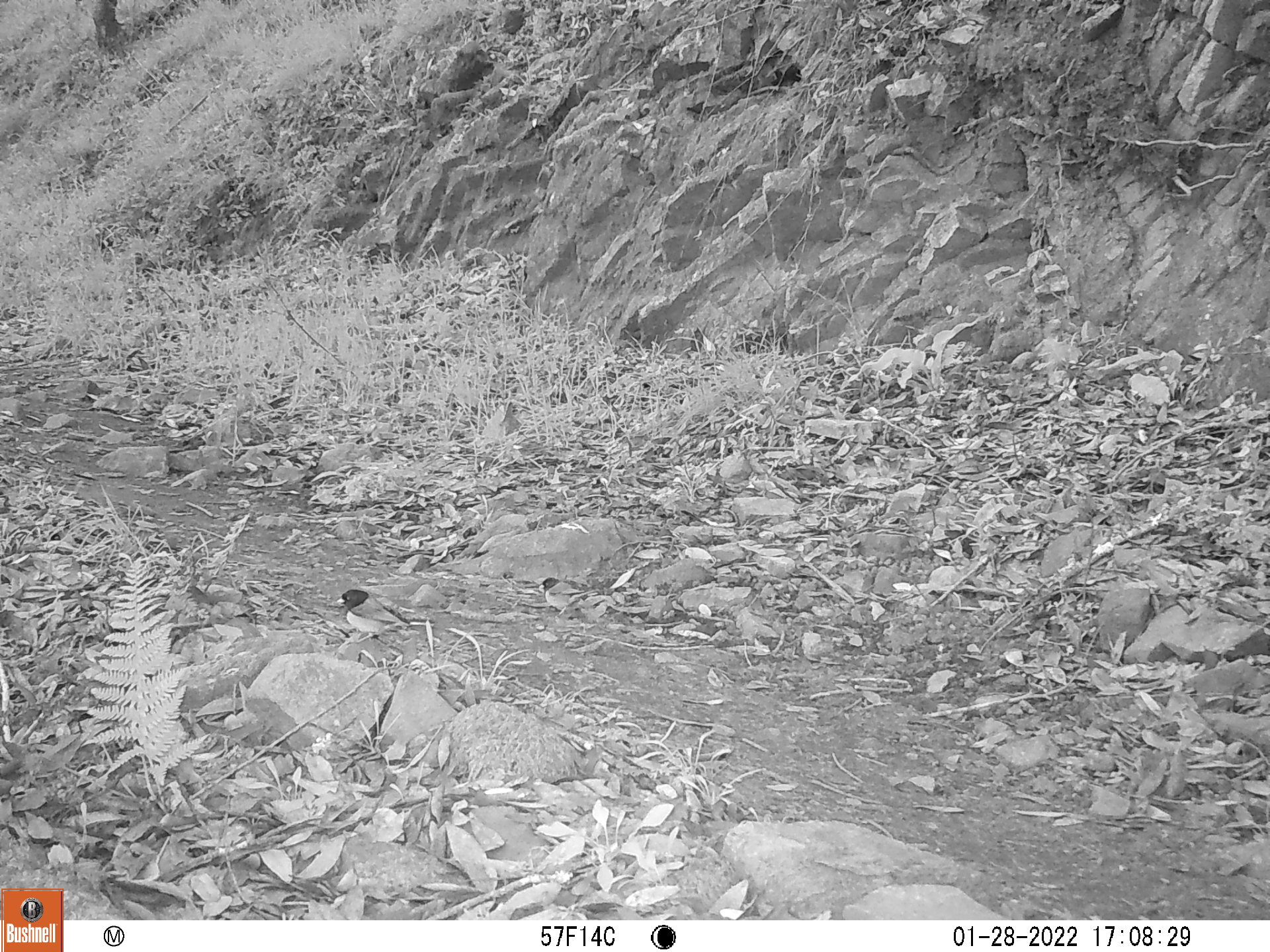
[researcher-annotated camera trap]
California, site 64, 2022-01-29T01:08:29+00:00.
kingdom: Animalia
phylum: Chordata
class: Aves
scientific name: Aves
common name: bird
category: unknown bird